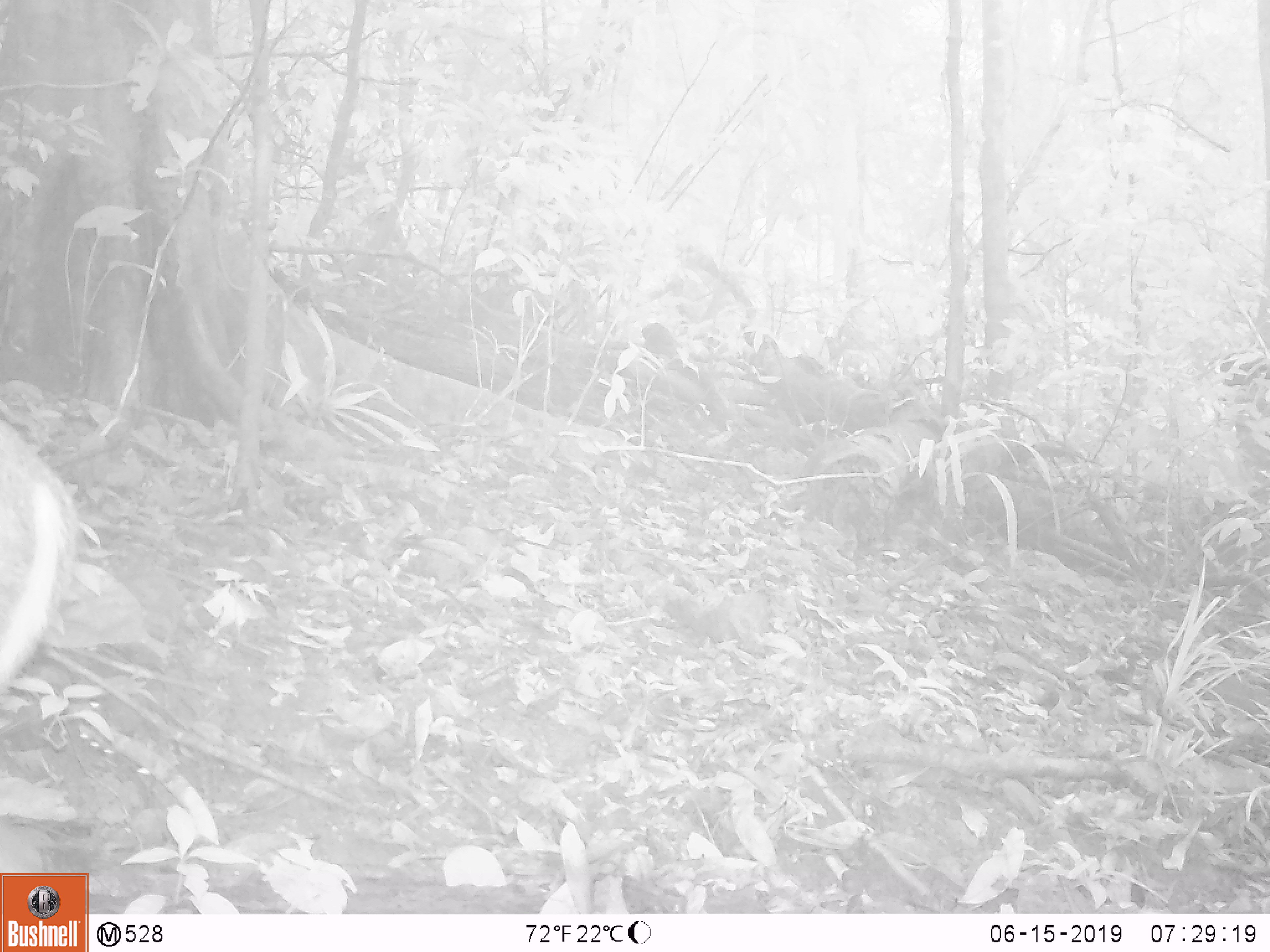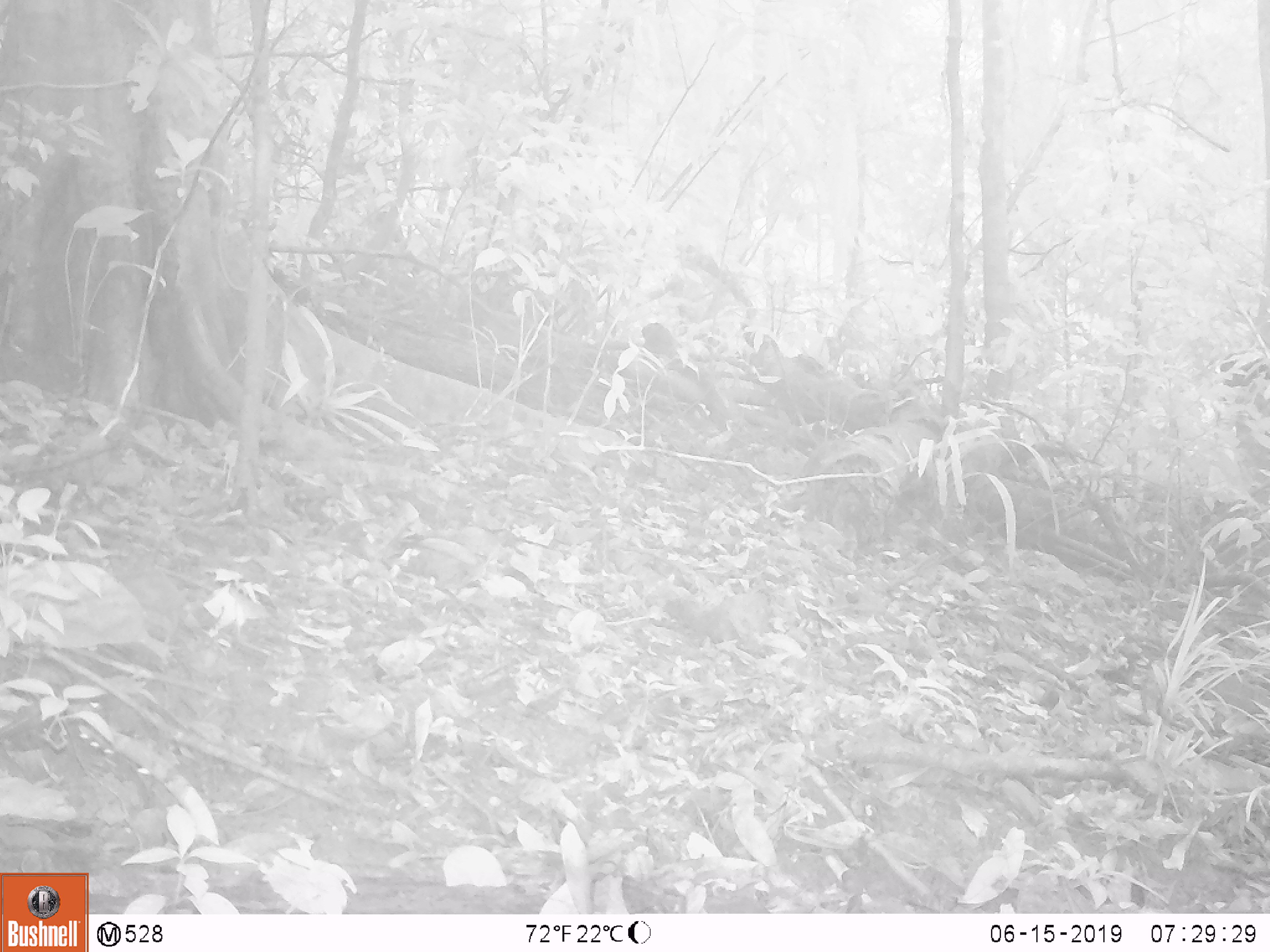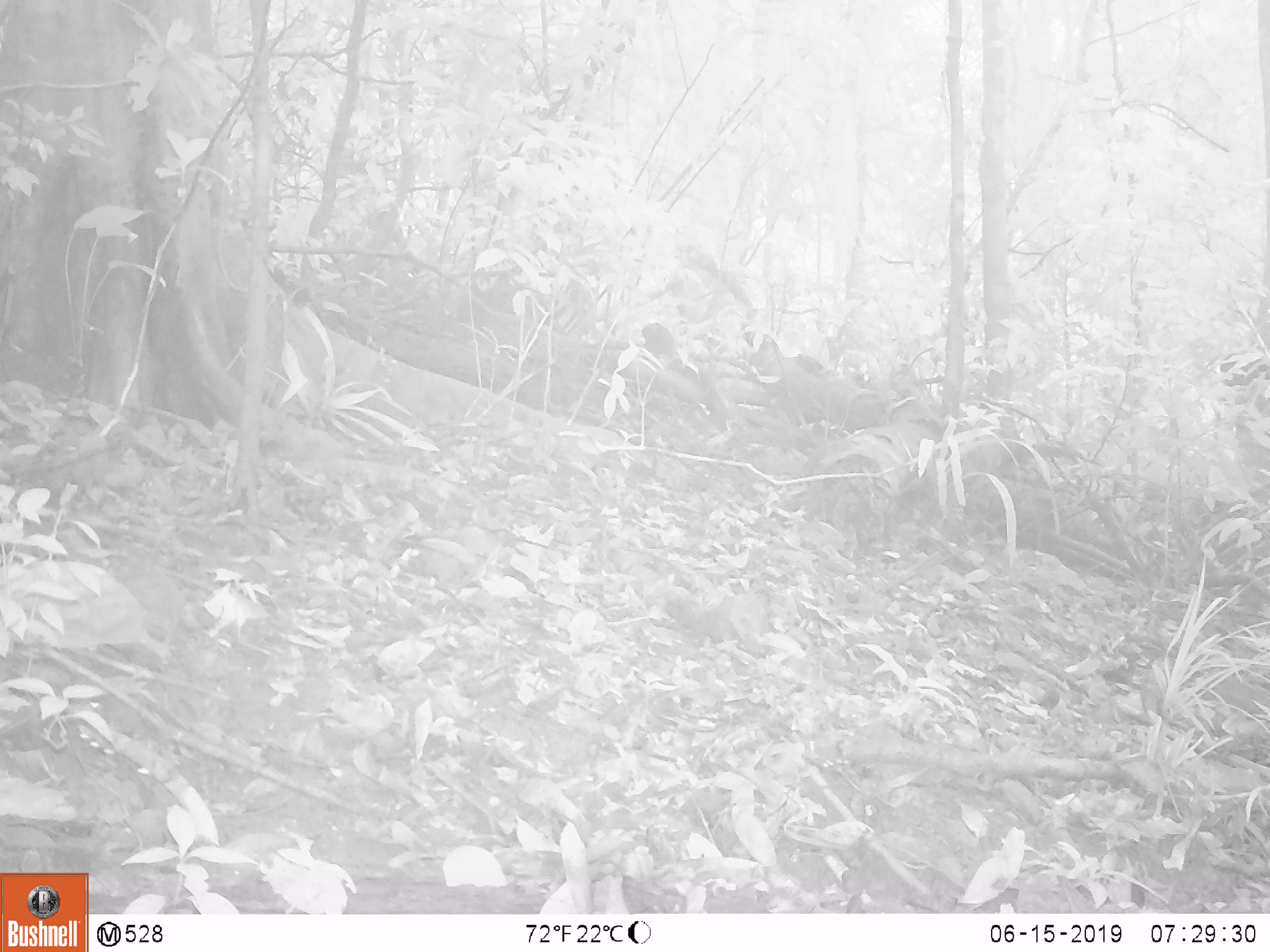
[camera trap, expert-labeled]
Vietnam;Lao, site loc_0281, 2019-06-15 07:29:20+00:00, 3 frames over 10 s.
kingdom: Animalia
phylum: Chordata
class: Mammalia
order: Artiodactyla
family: Cervidae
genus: Muntiacus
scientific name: Muntiacus rooseveltorum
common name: roosevelt's muntjac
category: roosevelts muntjac group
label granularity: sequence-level